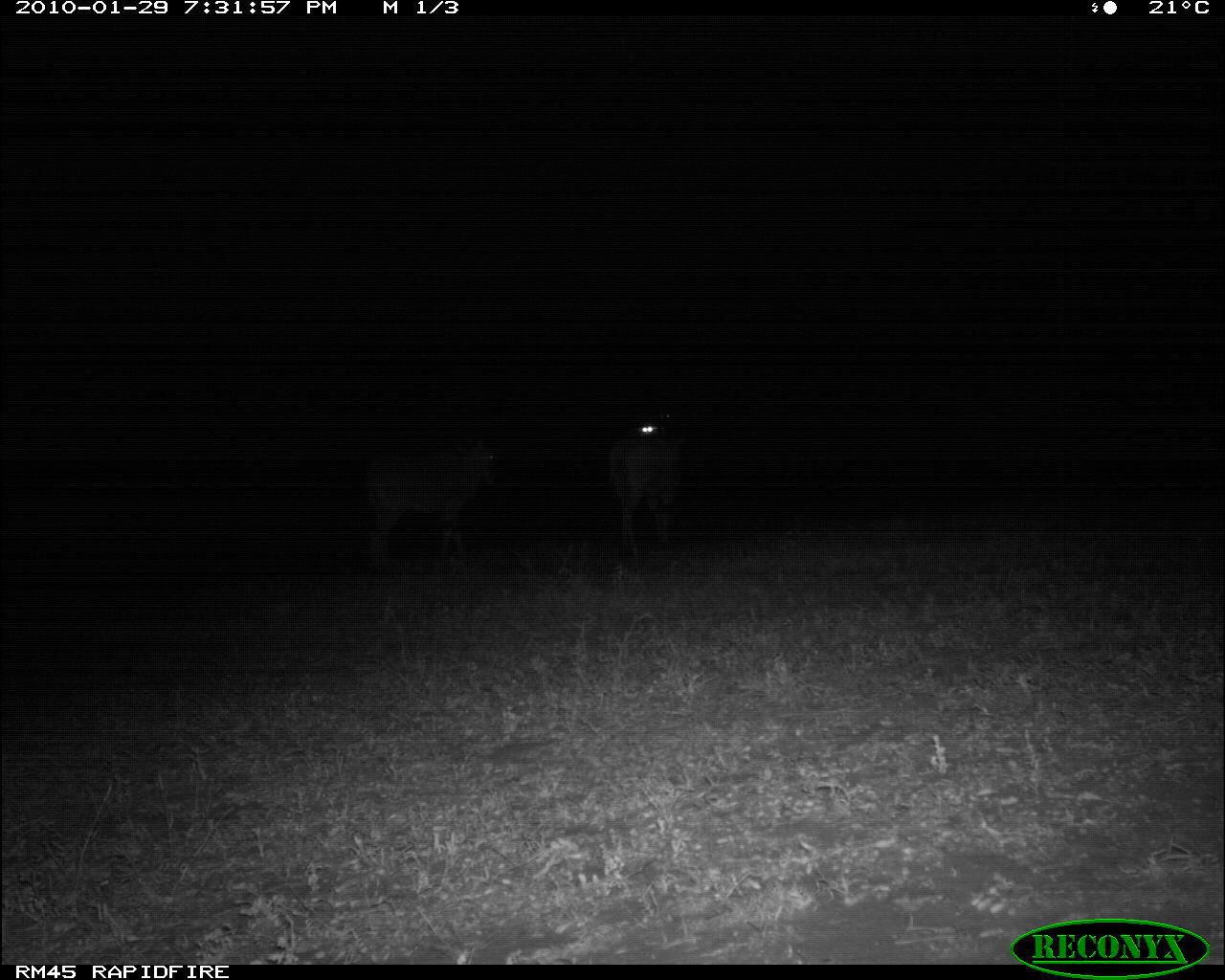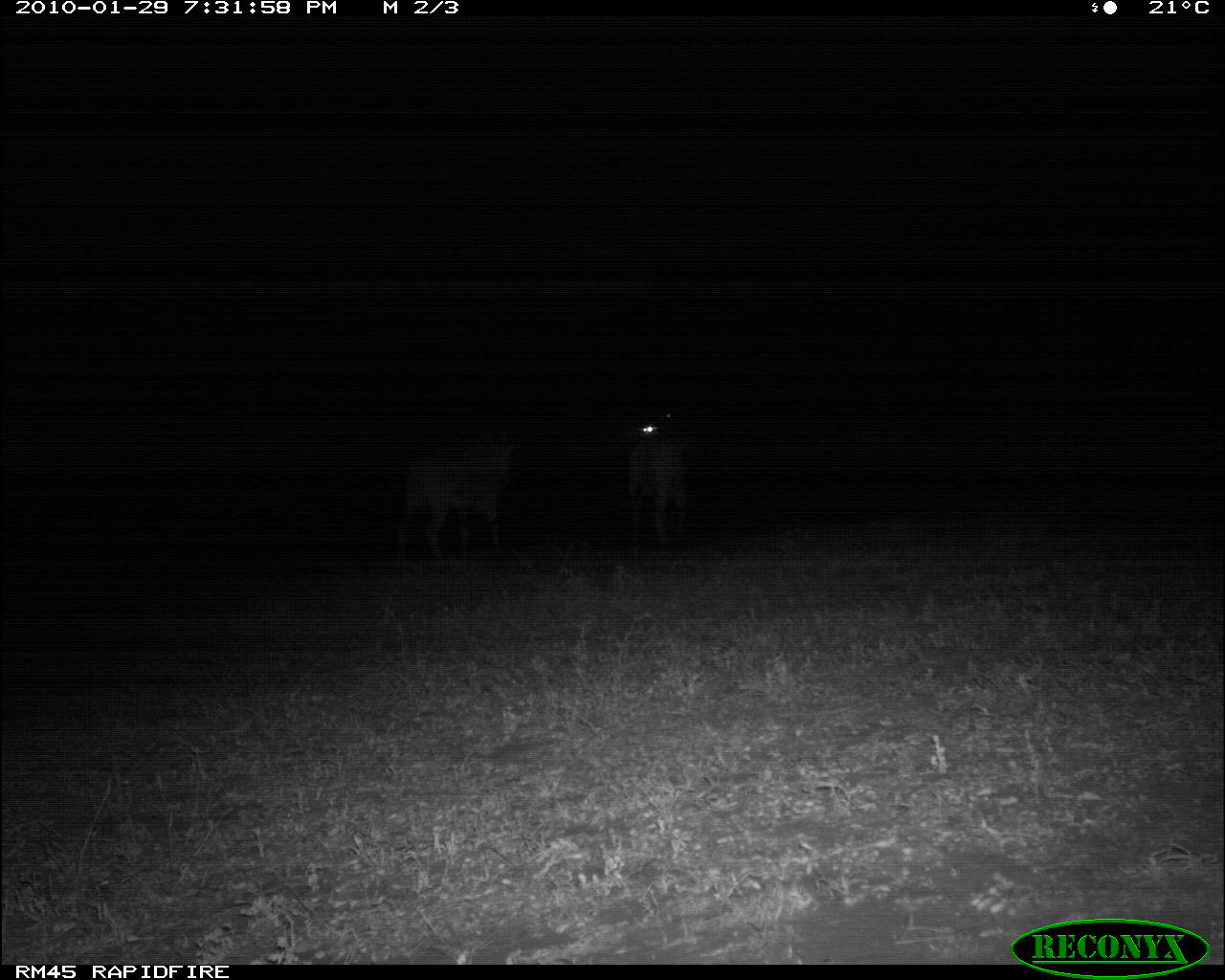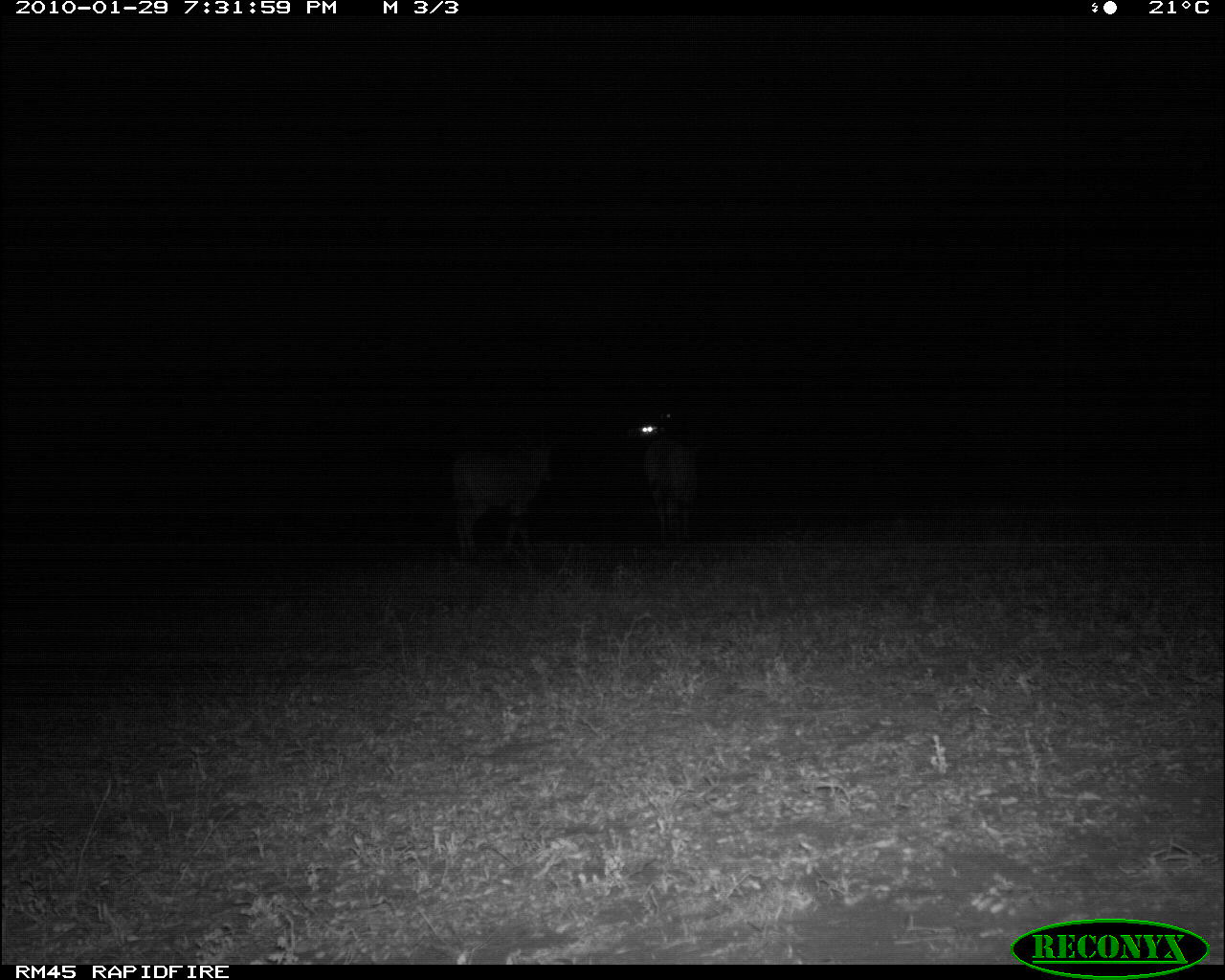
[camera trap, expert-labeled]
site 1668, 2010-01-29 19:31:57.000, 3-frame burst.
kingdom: Animalia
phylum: Chordata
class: Mammalia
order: Artiodactyla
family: Bovidae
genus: Tragelaphus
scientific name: Tragelaphus oryx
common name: eland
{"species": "Tragelaphus oryx (eland)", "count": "2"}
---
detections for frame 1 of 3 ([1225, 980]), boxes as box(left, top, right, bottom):
tragelaphus oryx: box(363, 435, 498, 568); box(605, 415, 684, 556)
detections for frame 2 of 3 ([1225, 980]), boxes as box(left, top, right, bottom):
tragelaphus oryx: box(393, 428, 513, 568); box(624, 419, 695, 561)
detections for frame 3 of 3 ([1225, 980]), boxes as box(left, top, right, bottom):
tragelaphus oryx: box(447, 428, 556, 553); box(641, 429, 699, 551)